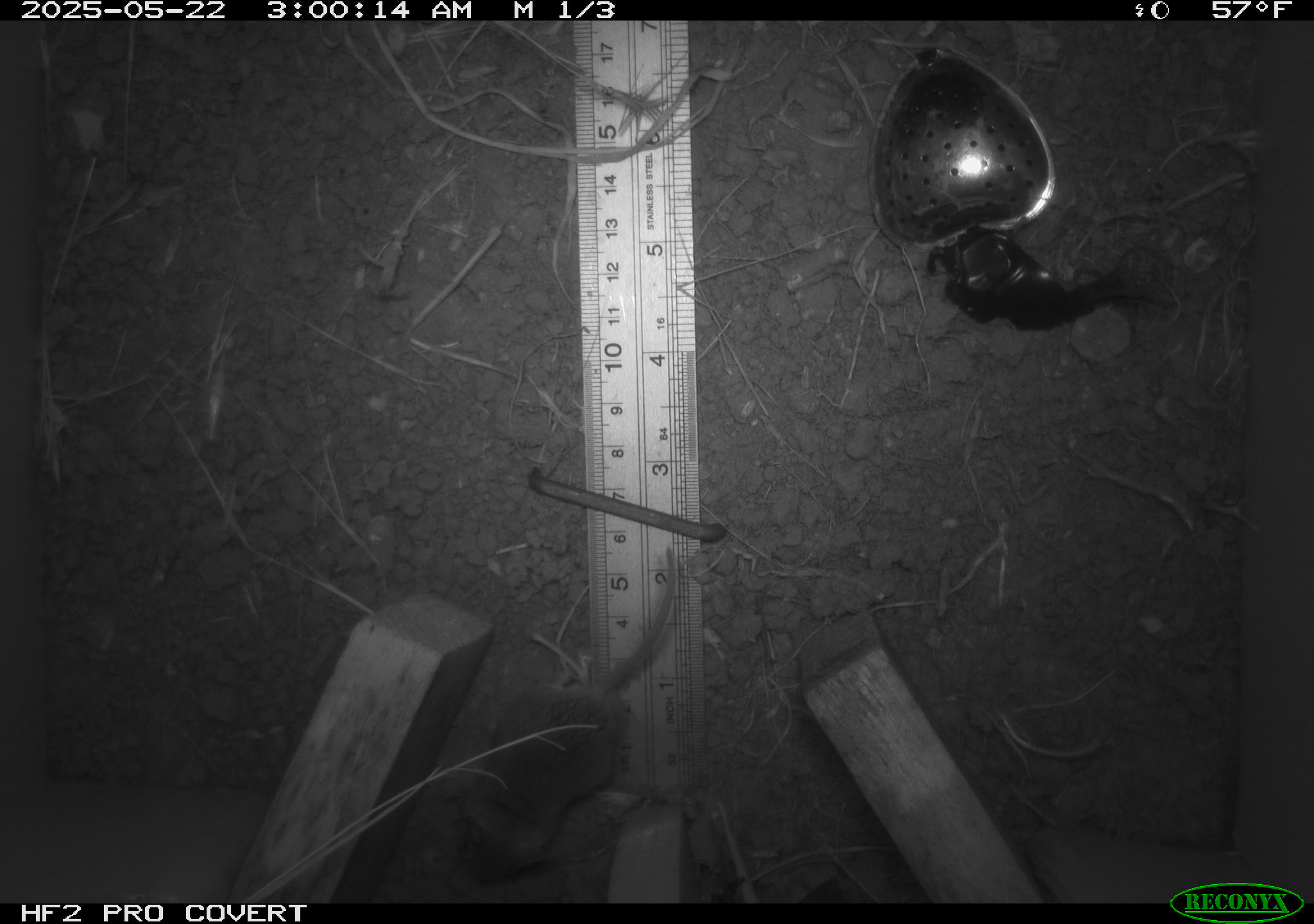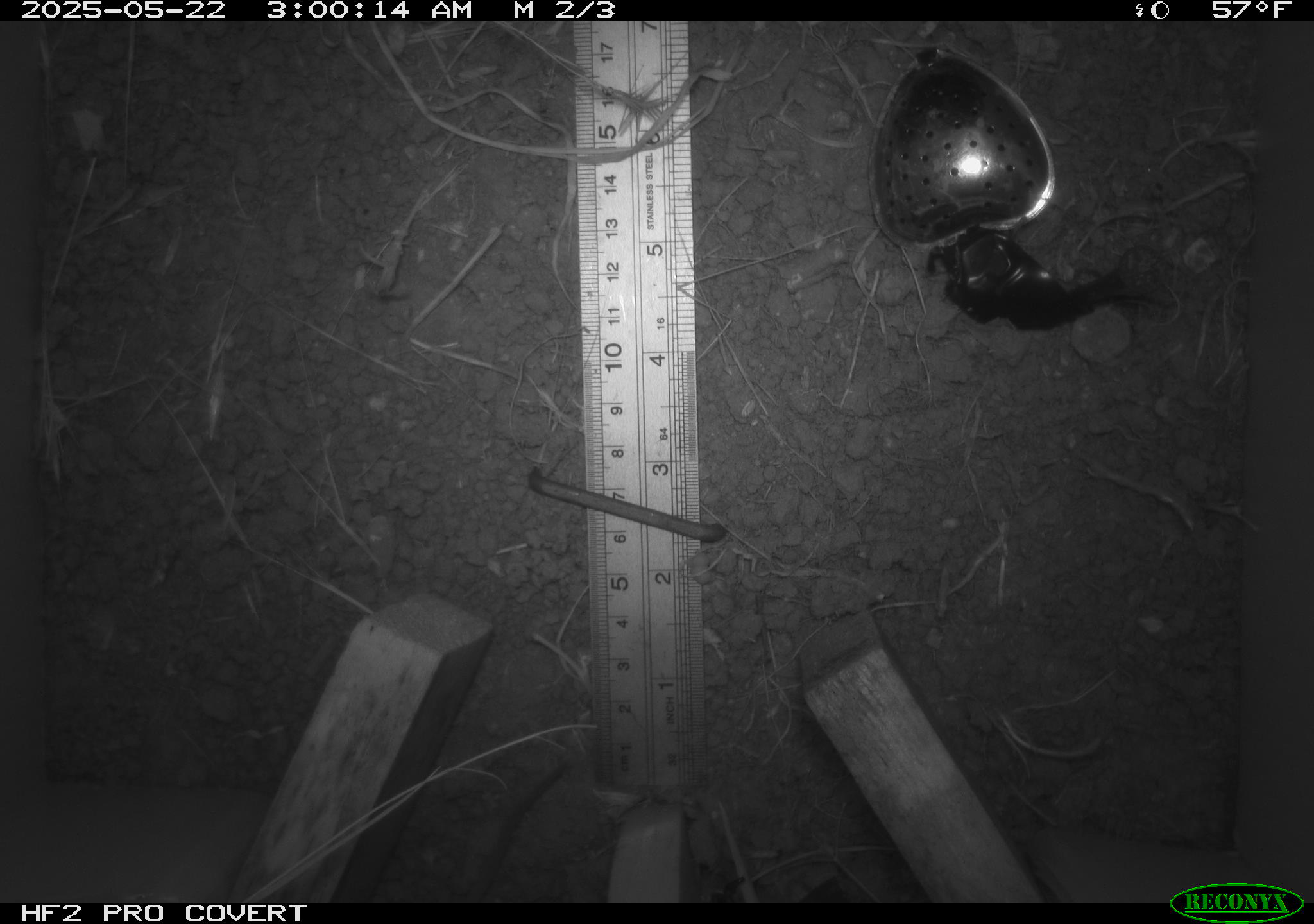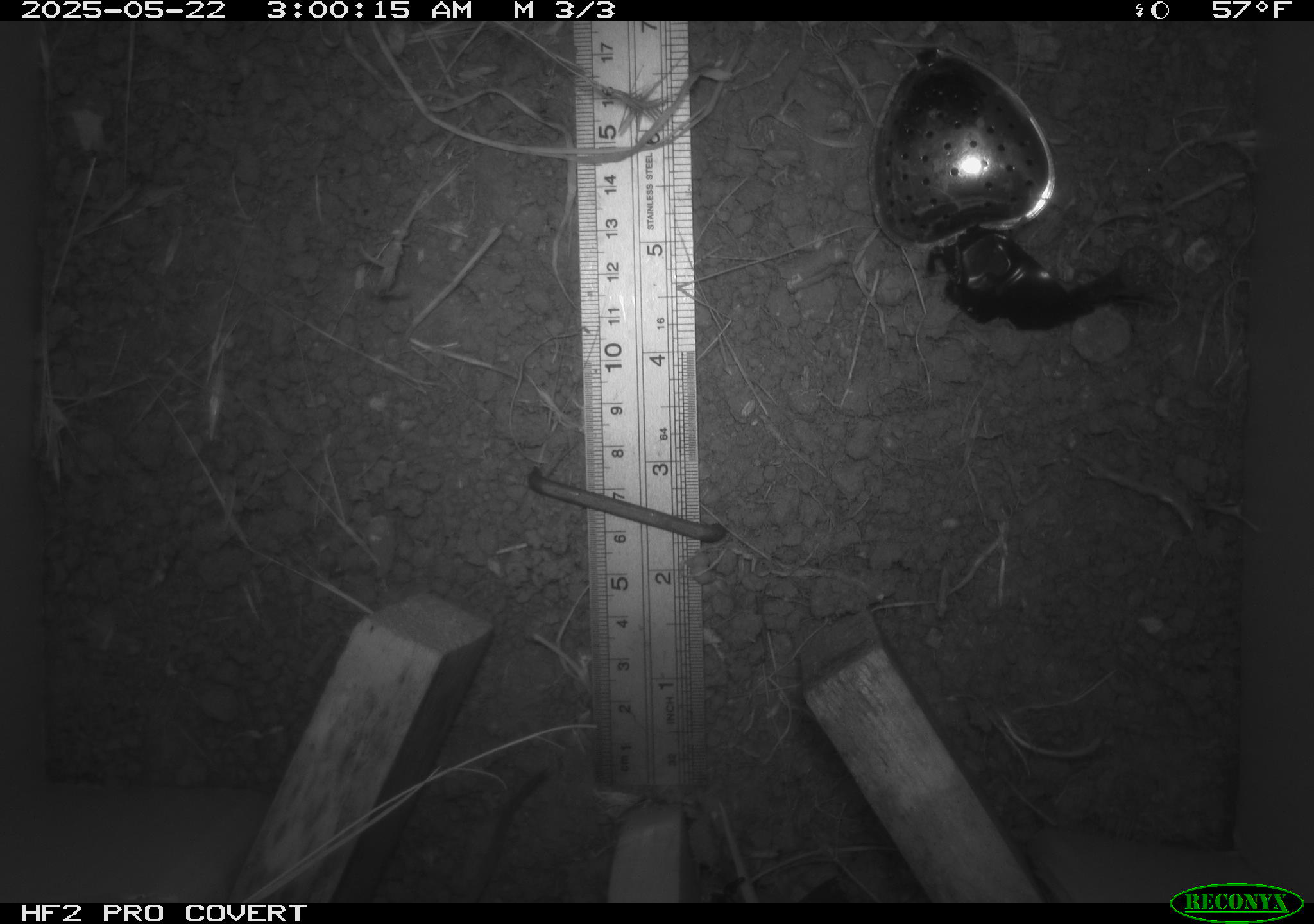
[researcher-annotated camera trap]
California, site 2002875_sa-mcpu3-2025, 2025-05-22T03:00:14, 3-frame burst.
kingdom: Animalia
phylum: Chordata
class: Mammalia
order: Rodentia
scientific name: Rodentia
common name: mouse species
Mouse species (Rodentia).